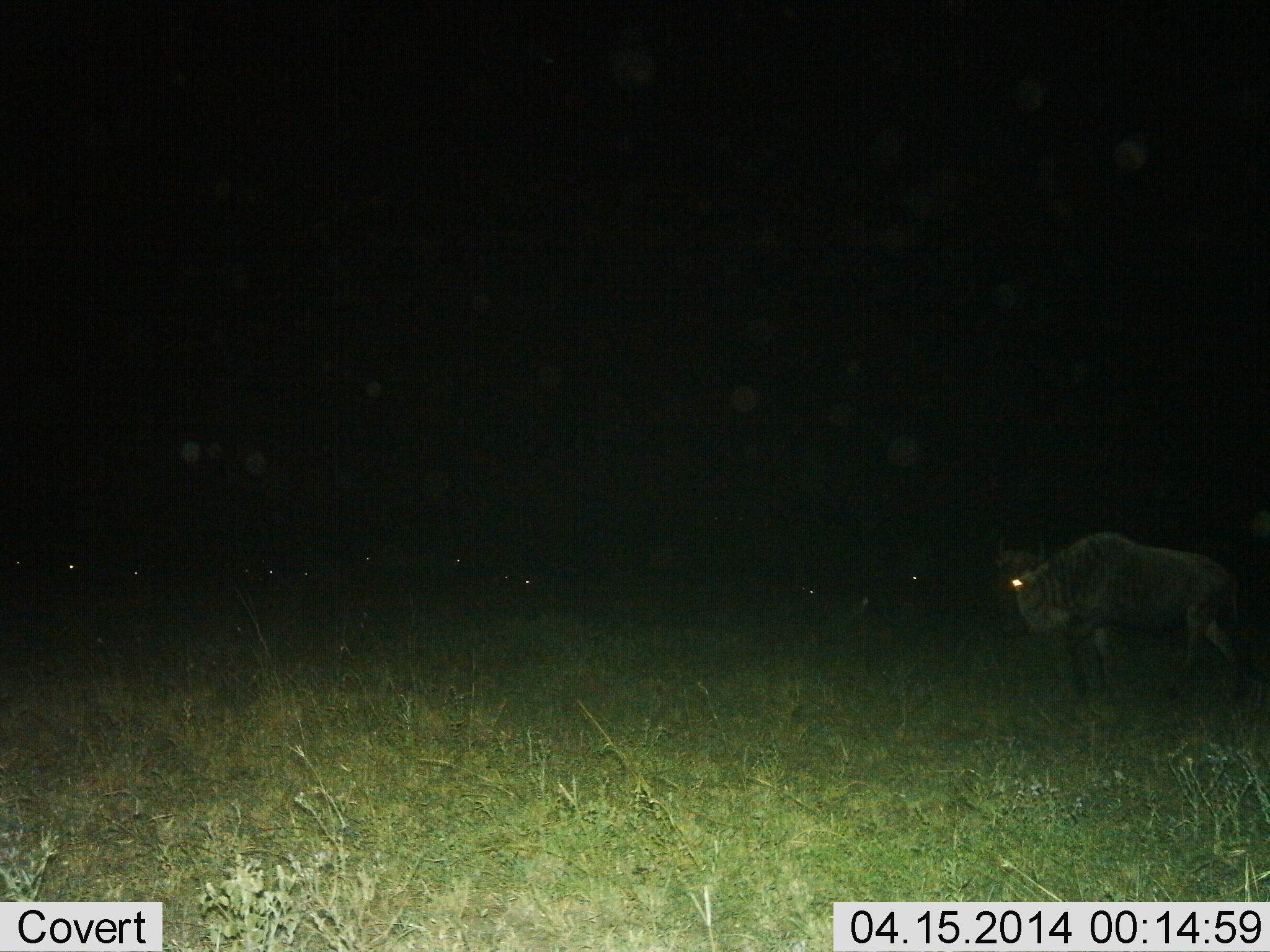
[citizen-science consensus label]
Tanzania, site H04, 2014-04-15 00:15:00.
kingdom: Animalia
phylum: Chordata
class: Mammalia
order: Artiodactyla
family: Bovidae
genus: Connochaetes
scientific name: Connochaetes taurinus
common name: blue wildebeest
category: wildebeest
Wildebeest (blue wildebeest) (Connochaetes taurinus), count 10. Behavior (volunteer vote fractions): standing 50%, resting 10%, moving 60%, interacting 0%. Young present (vote fraction): 0%. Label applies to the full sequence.